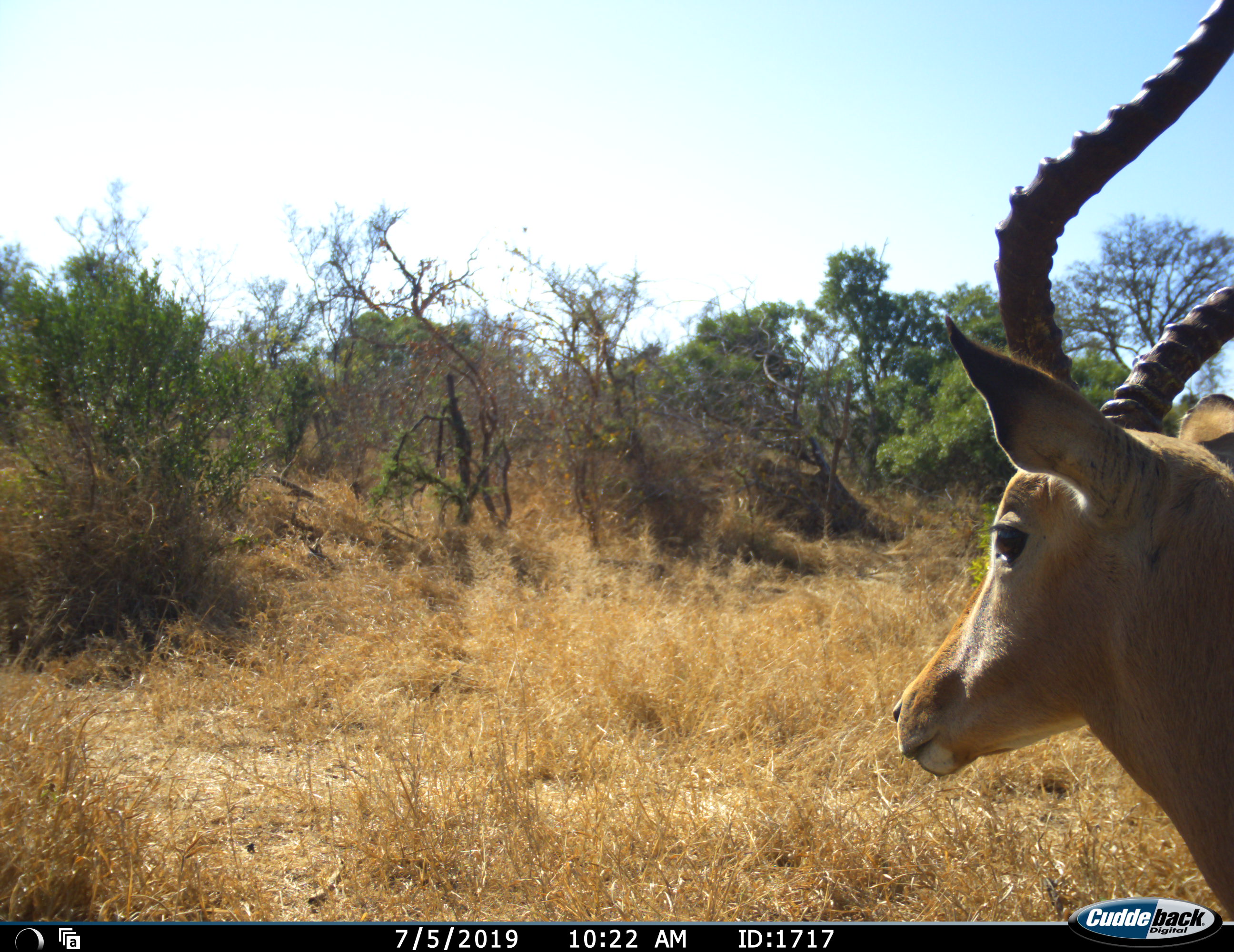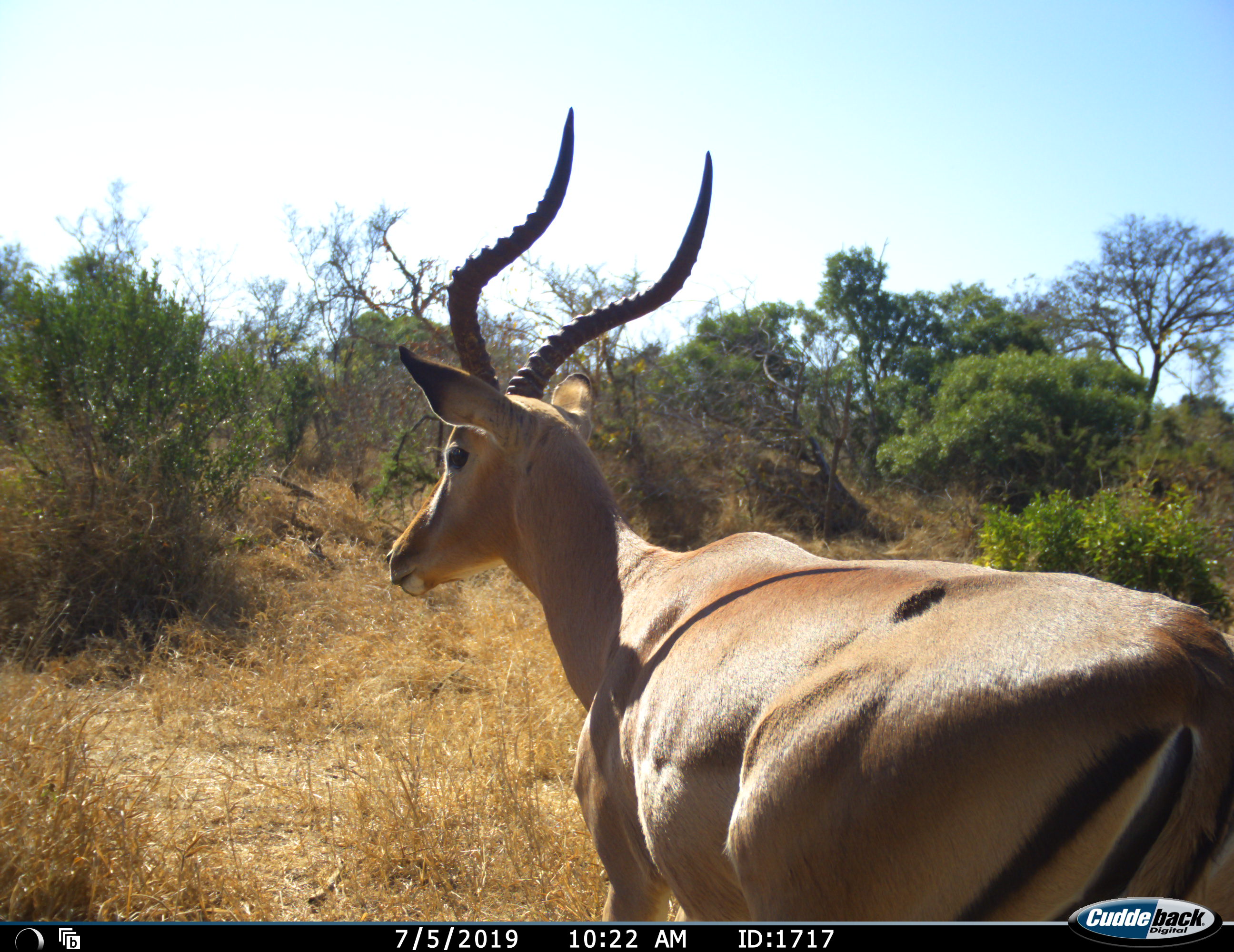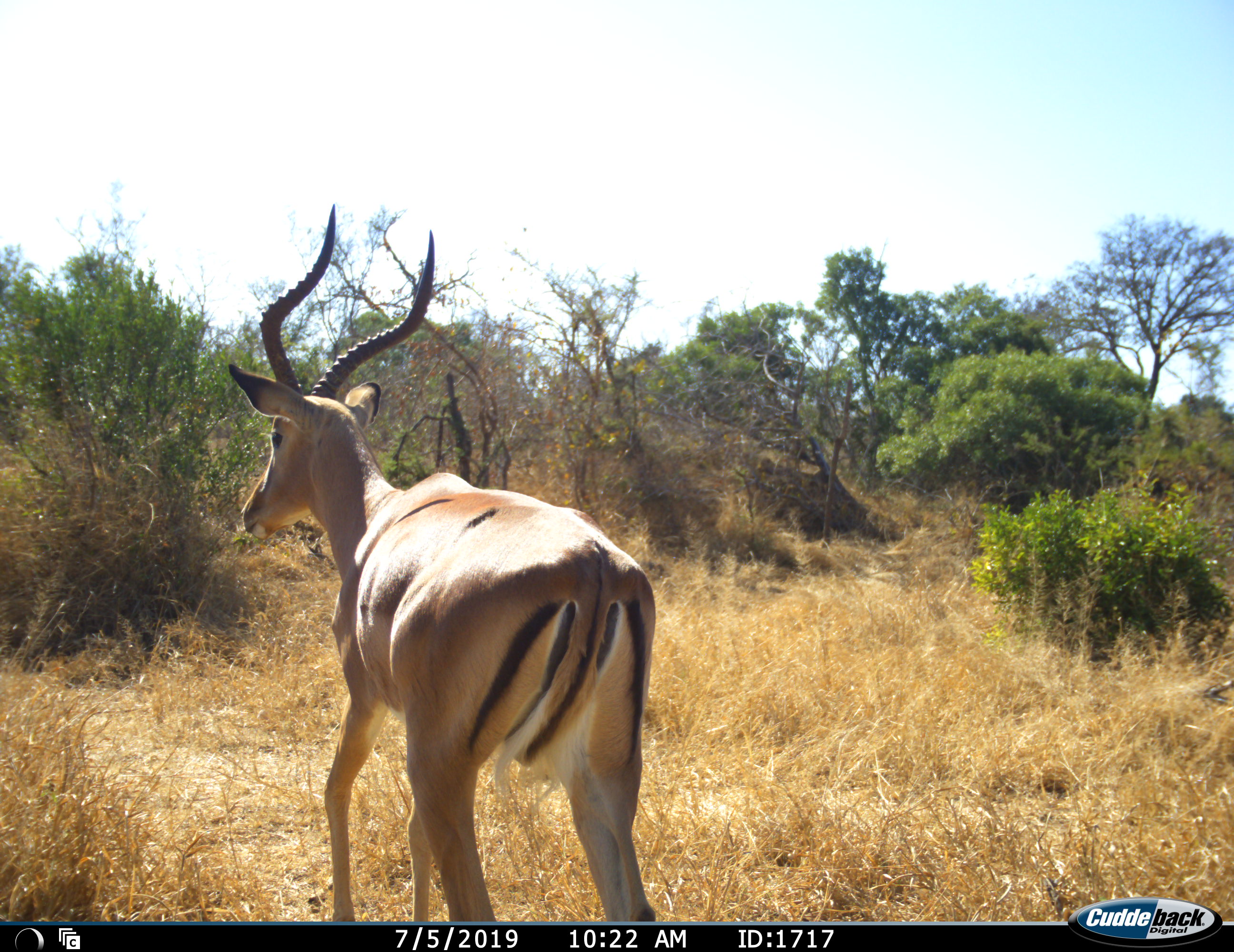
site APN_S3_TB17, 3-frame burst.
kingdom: Animalia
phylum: Chordata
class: Mammalia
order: Artiodactyla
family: Bovidae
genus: Aepyceros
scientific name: Aepyceros melampus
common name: impala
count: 1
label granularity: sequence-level